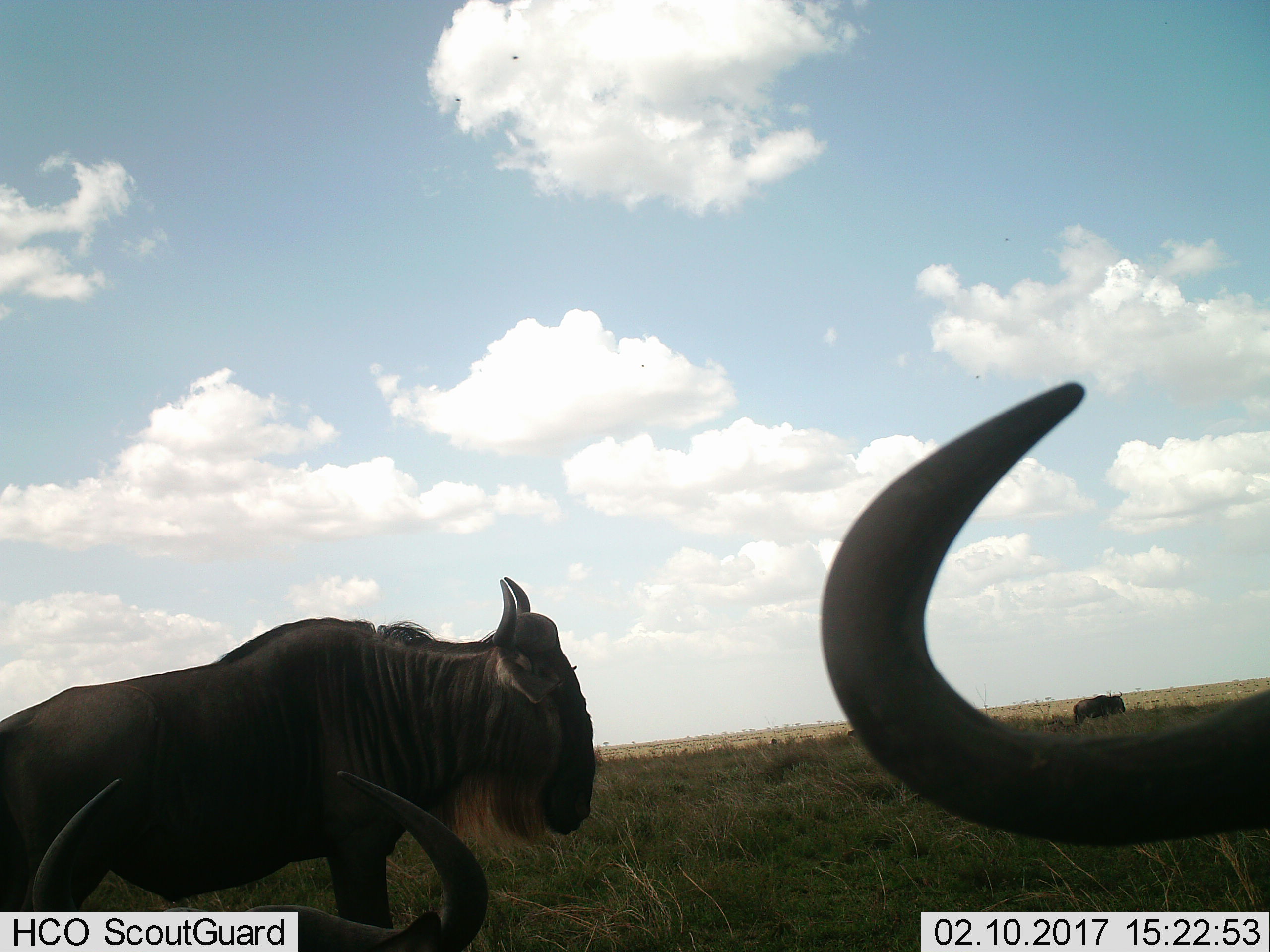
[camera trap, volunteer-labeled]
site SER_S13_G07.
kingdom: Animalia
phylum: Chordata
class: Mammalia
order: Artiodactyla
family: Bovidae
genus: Connochaetes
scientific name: Connochaetes taurinus taurinus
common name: blue wildebeest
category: wildebeestblue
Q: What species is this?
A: Wildebeestblue (blue wildebeest) (Connochaetes taurinus taurinus).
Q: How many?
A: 3.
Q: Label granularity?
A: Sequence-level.